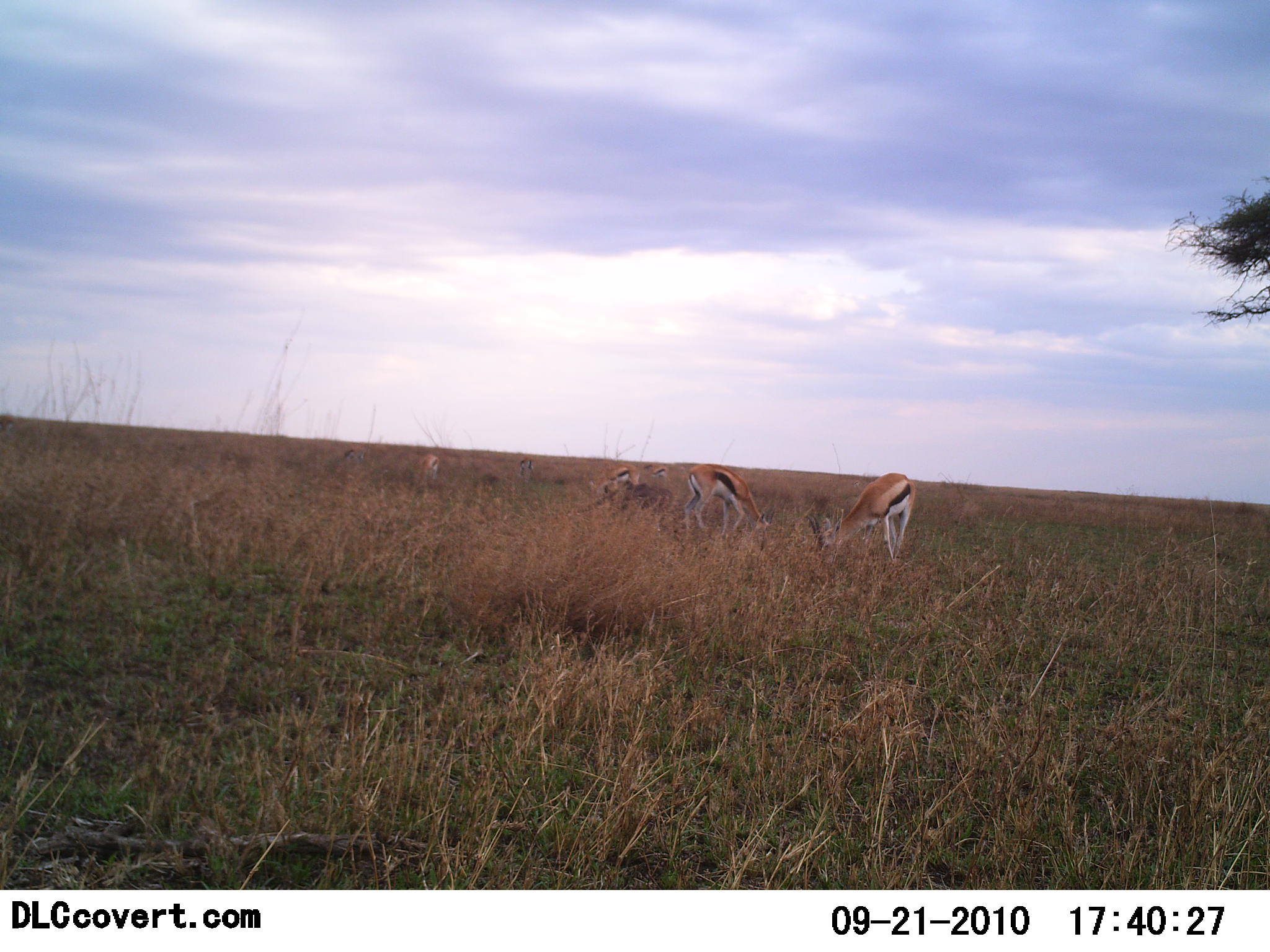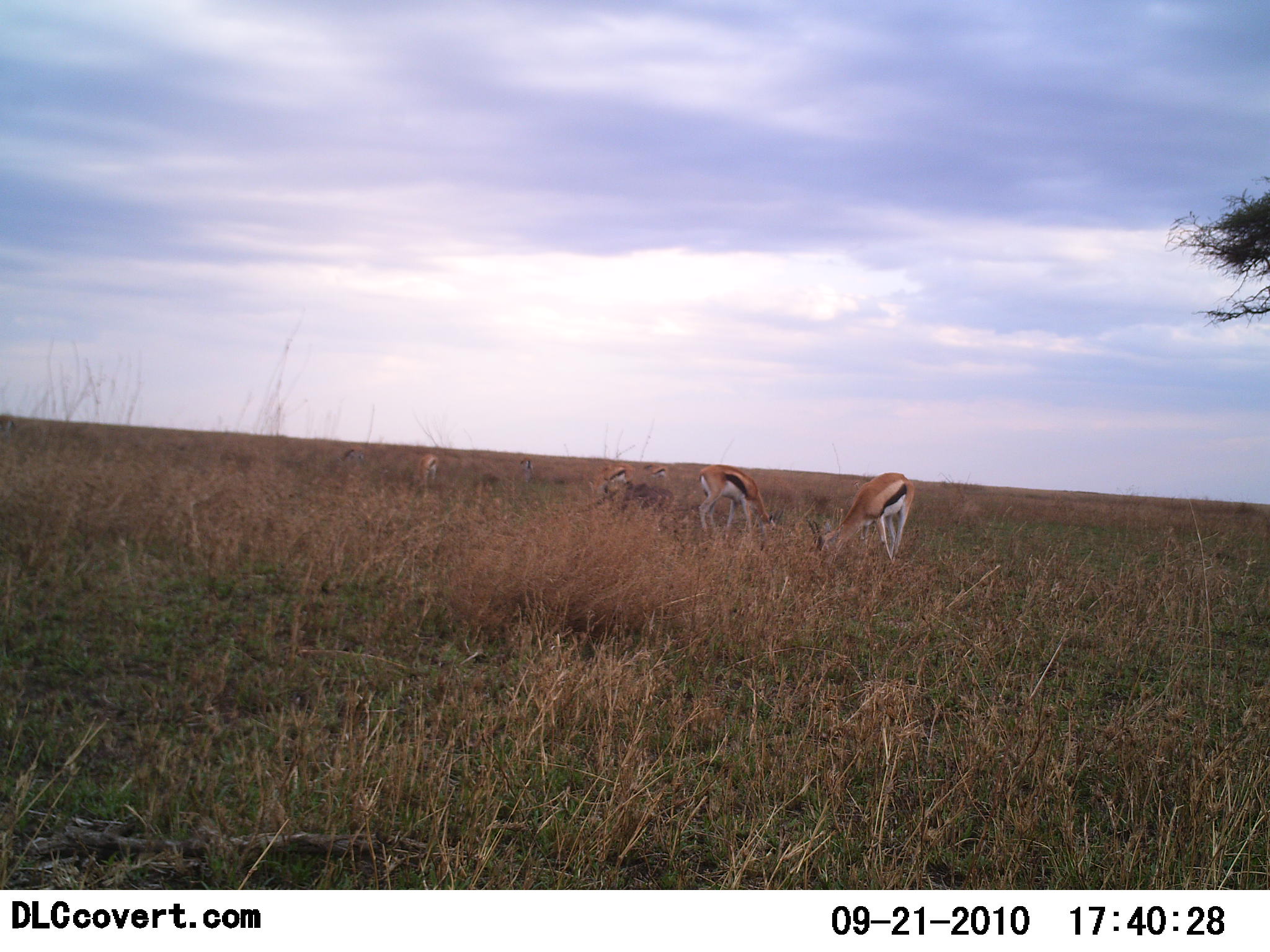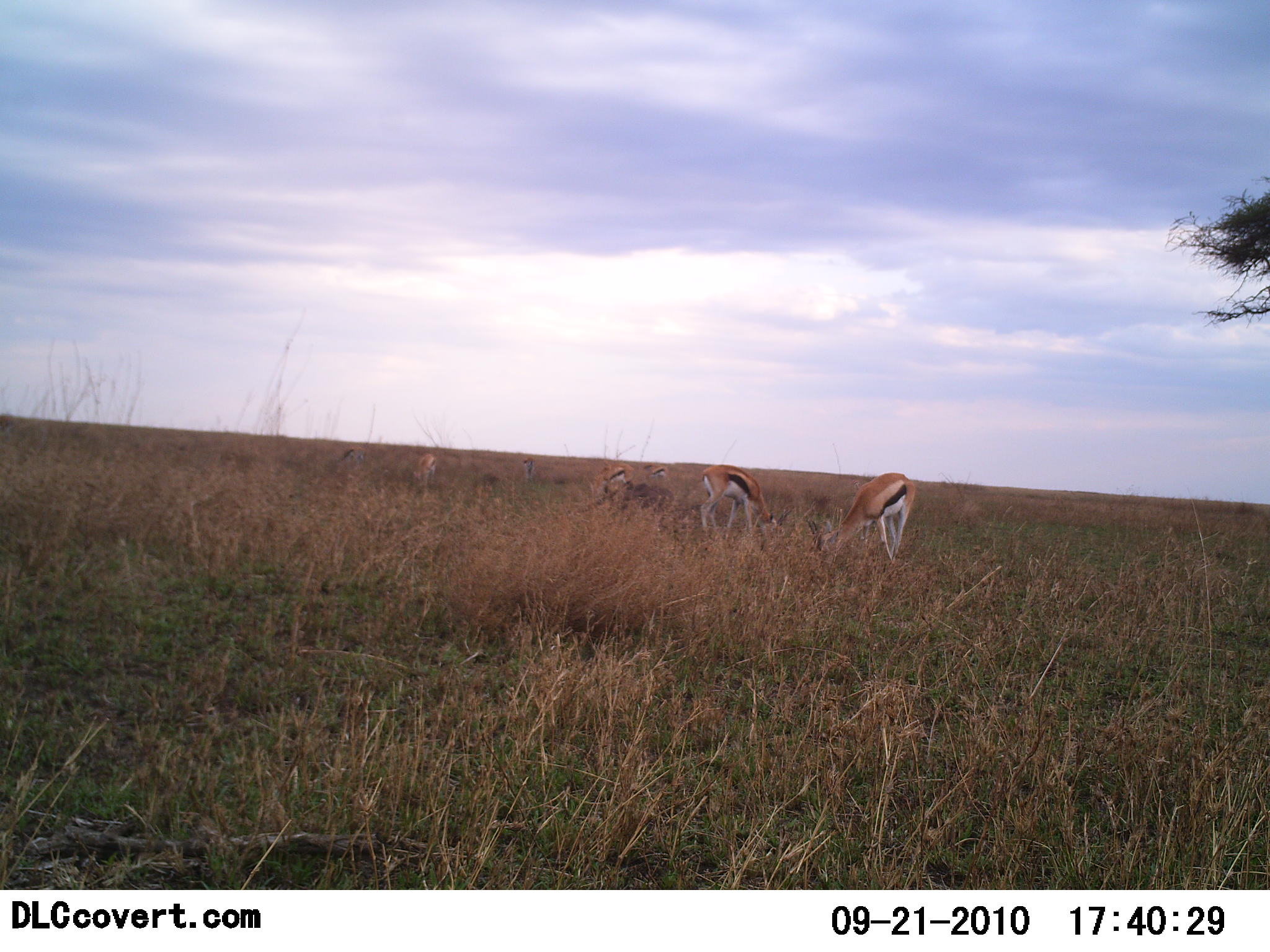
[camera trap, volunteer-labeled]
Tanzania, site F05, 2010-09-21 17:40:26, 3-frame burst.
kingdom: Animalia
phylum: Chordata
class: Mammalia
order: Artiodactyla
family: Bovidae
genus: Eudorcas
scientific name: Eudorcas thomsonii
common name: thomson's gazelle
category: gazellethomsons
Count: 4.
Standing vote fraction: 22%.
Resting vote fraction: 0%.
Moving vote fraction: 0%.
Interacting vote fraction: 0%.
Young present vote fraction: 6%.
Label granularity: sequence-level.